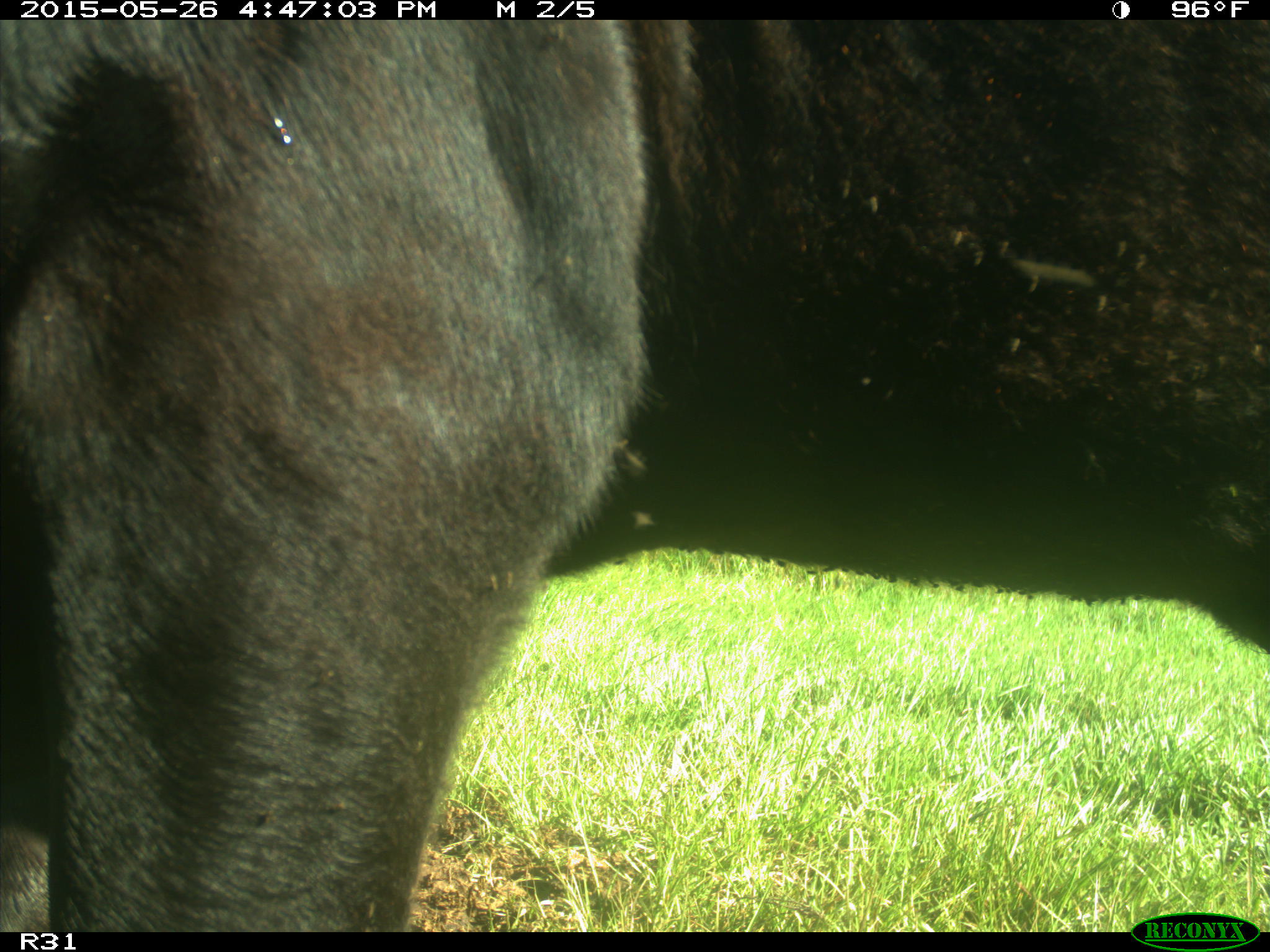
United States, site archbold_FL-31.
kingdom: Animalia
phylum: Chordata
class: Mammalia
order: Artiodactyla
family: Bovidae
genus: Bos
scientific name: Bos taurus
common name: domestic cow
Bos taurus (domestic cow).